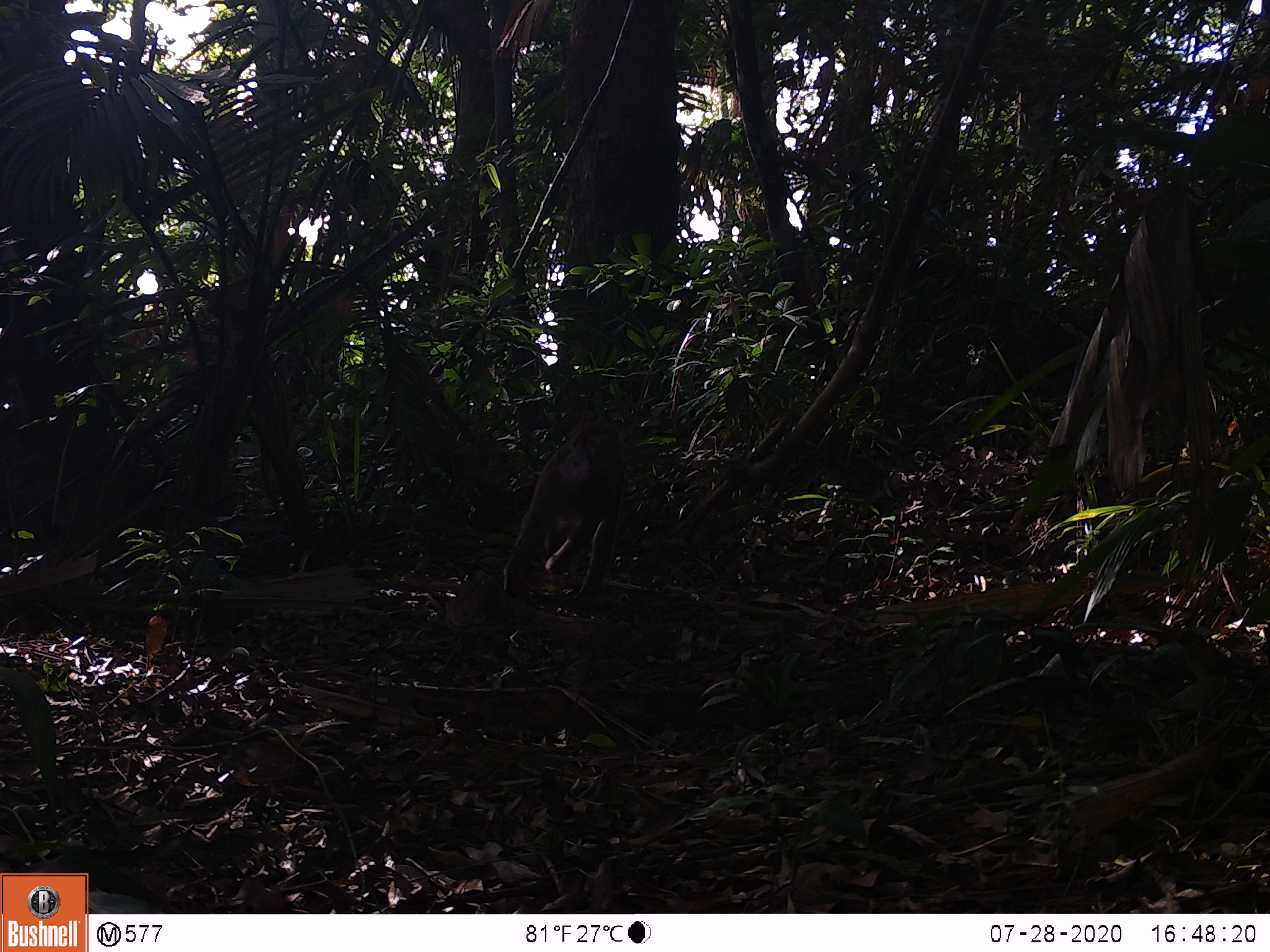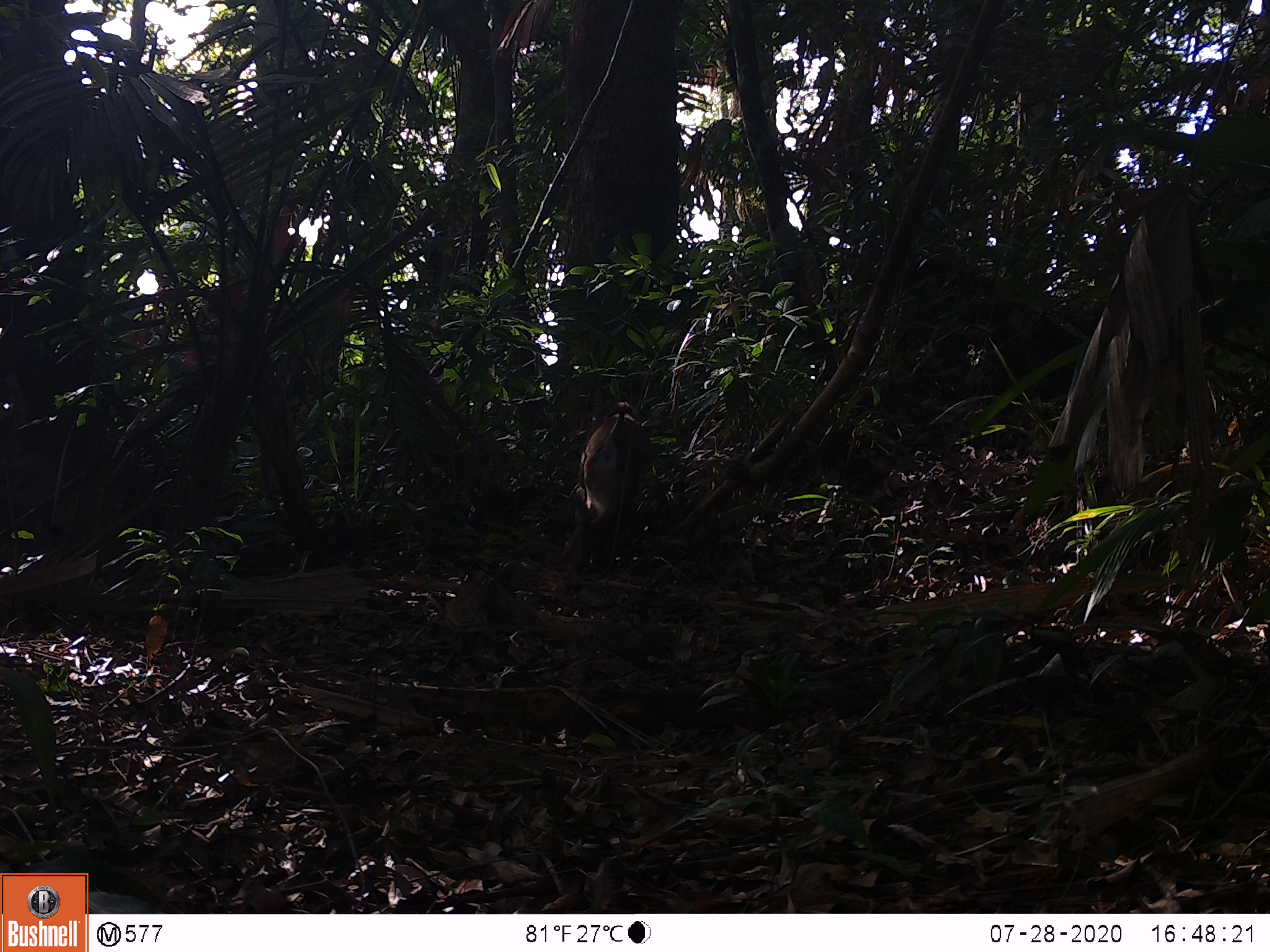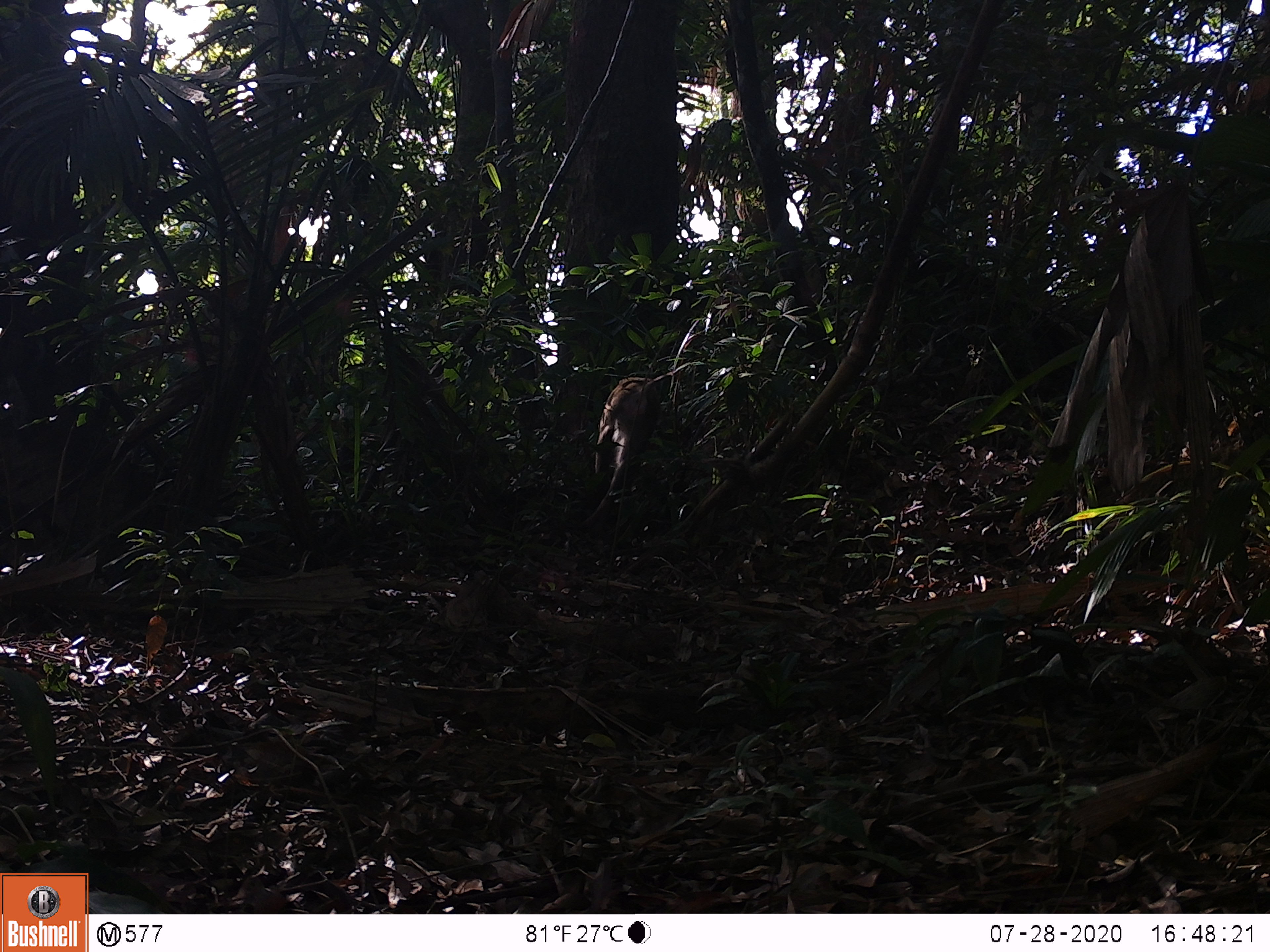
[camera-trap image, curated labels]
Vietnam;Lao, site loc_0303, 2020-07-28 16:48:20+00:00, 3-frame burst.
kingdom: Animalia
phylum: Chordata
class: Mammalia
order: Primates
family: Cercopithecidae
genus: Macaca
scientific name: Macaca nemestrina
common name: pig-tailed macaque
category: pig tailed macaque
Pig tailed macaque (pig-tailed macaque) (Macaca nemestrina). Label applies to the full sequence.